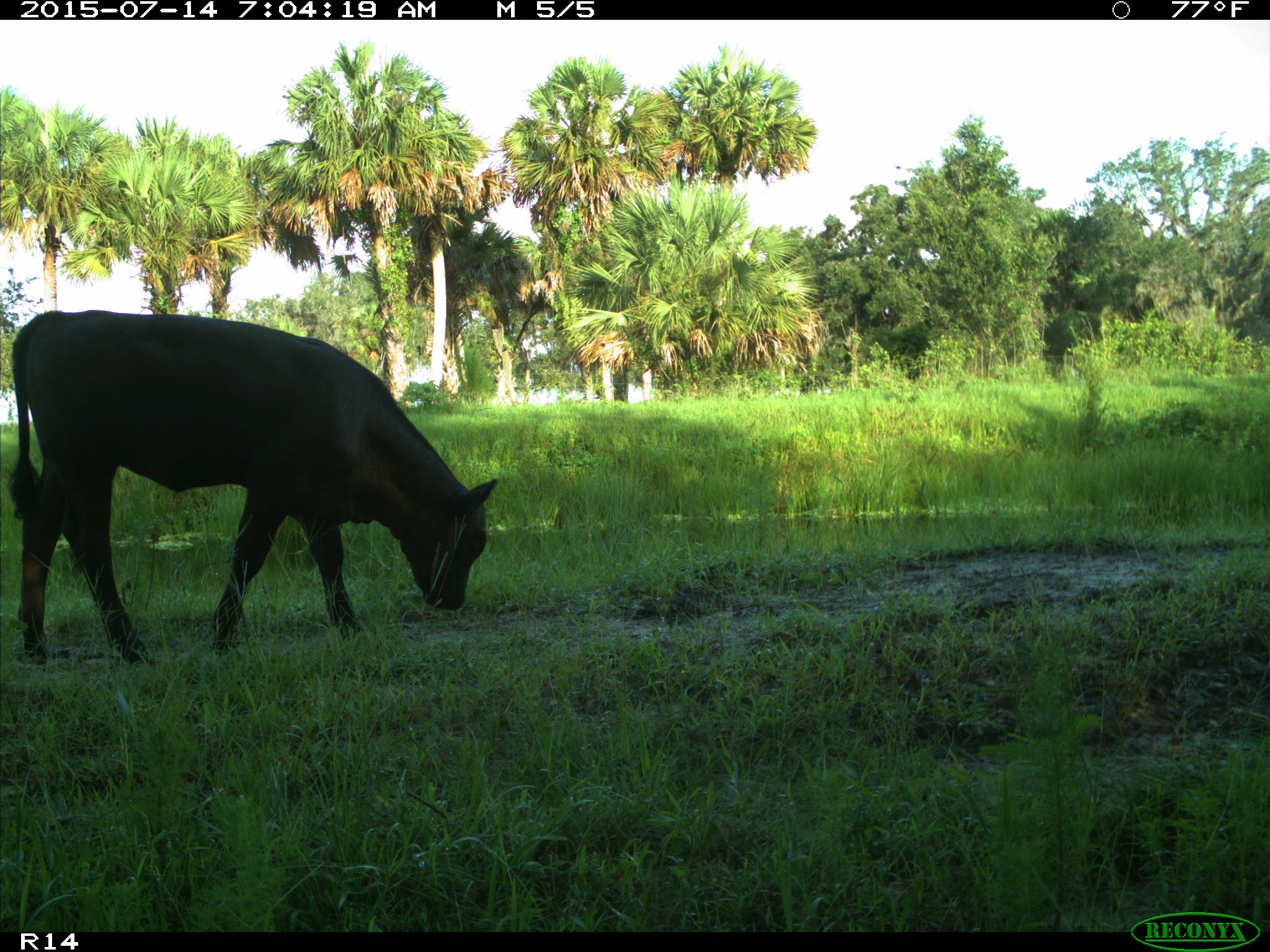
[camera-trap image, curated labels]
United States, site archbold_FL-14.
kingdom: Animalia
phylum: Chordata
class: Mammalia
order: Artiodactyla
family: Bovidae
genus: Bos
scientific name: Bos taurus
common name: domestic cow